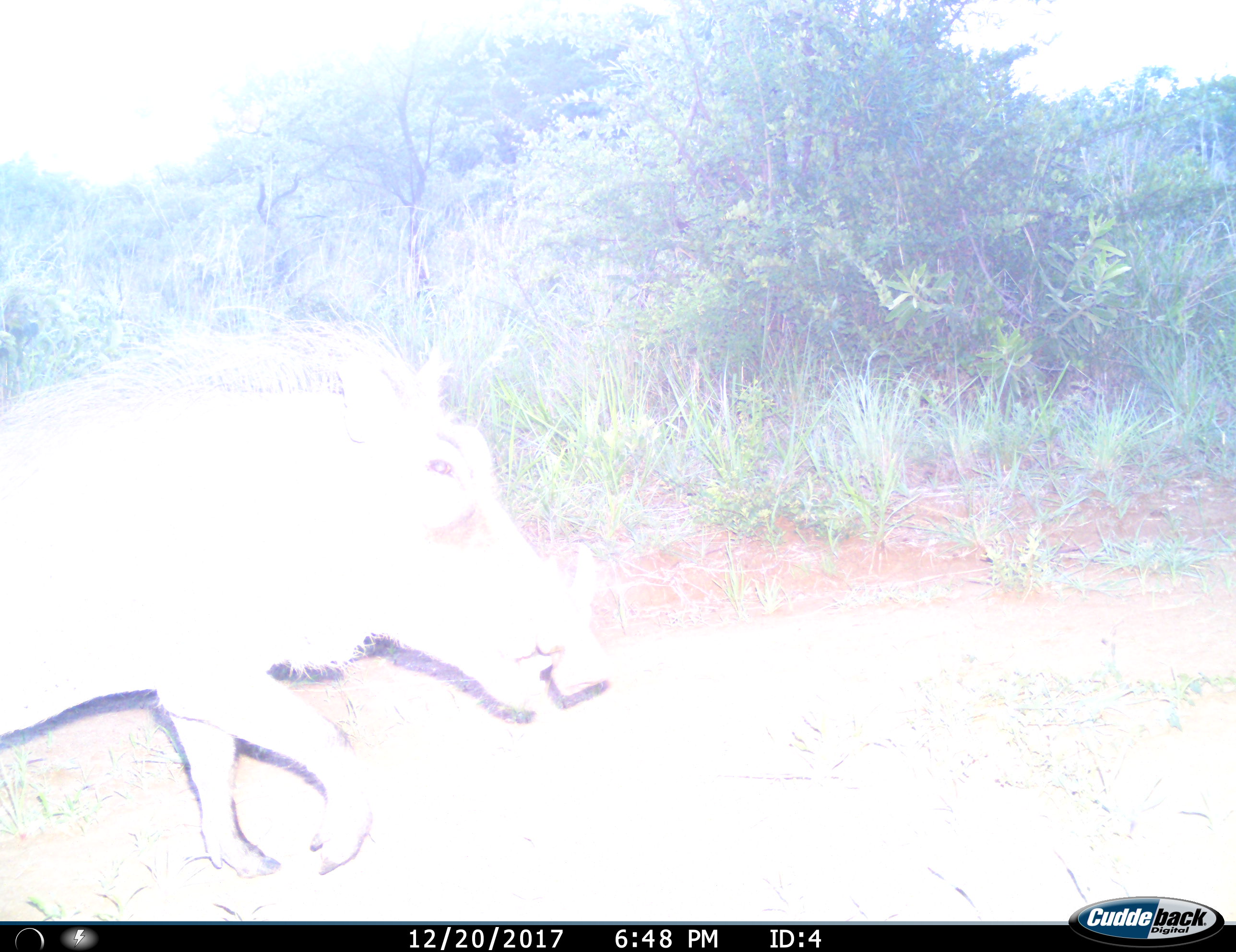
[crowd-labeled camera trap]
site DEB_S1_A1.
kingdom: Animalia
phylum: Chordata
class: Mammalia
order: Artiodactyla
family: Suidae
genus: Phacochoerus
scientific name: Phacochoerus africanus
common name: warthog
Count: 1.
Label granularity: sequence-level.